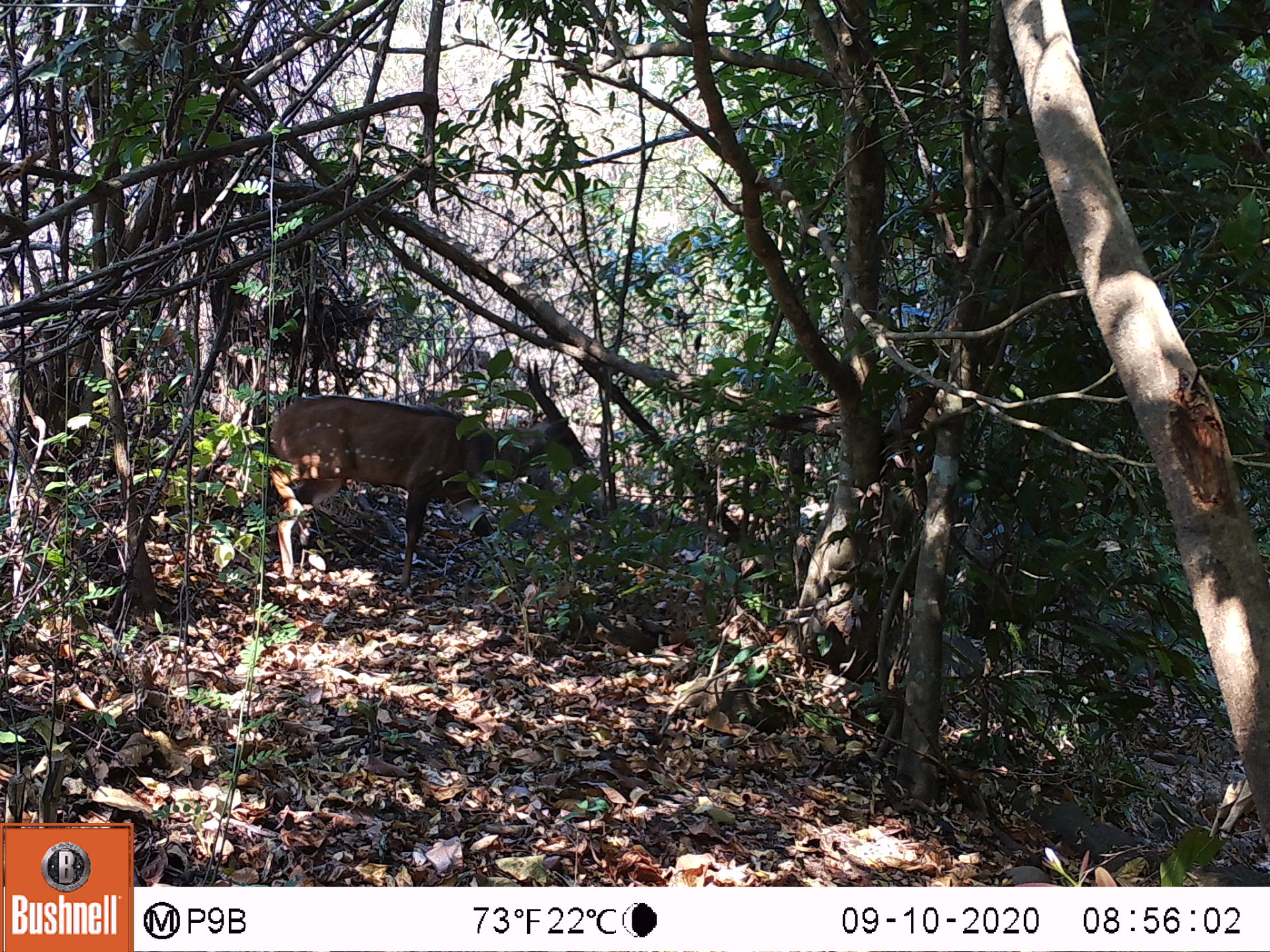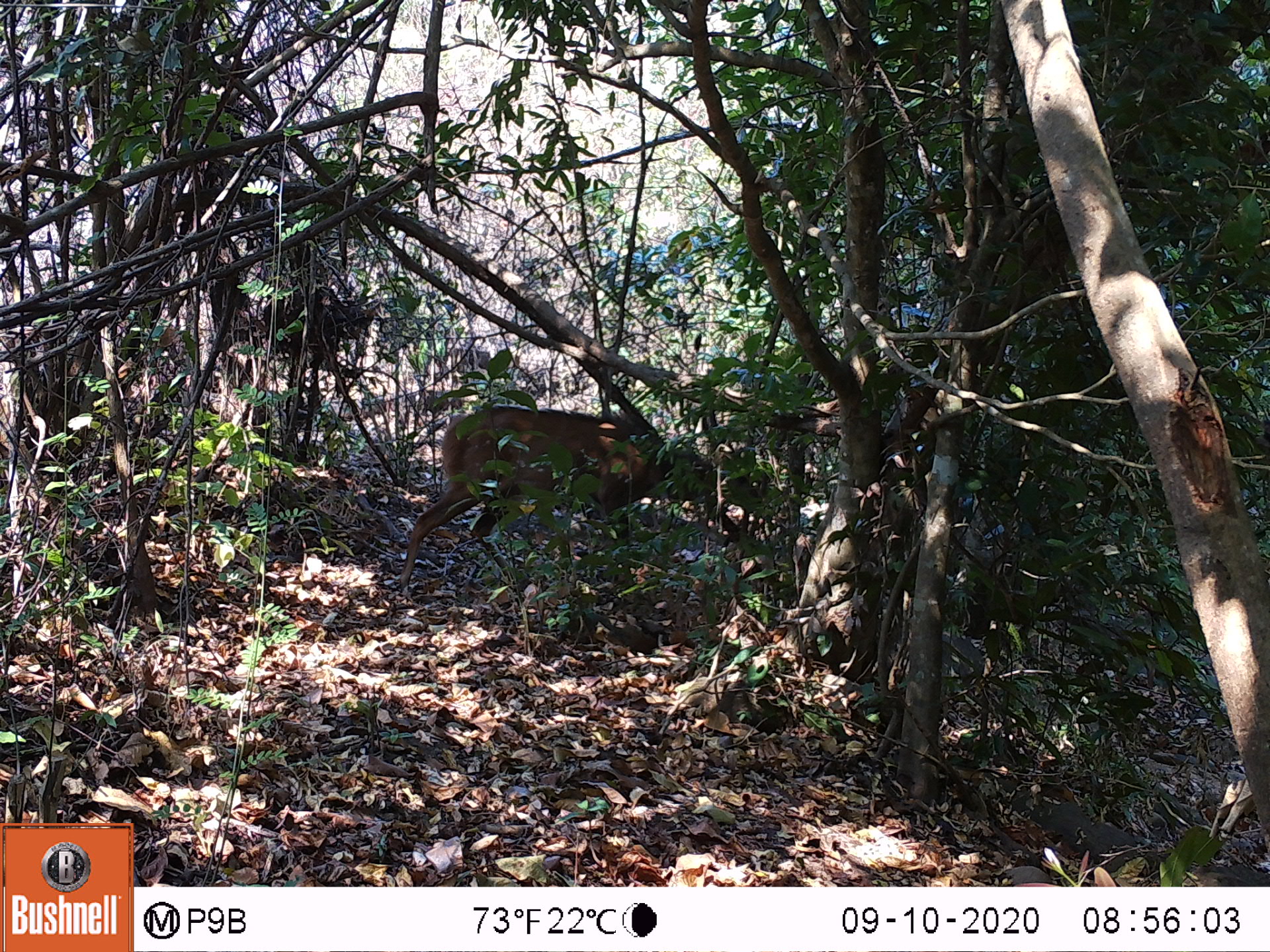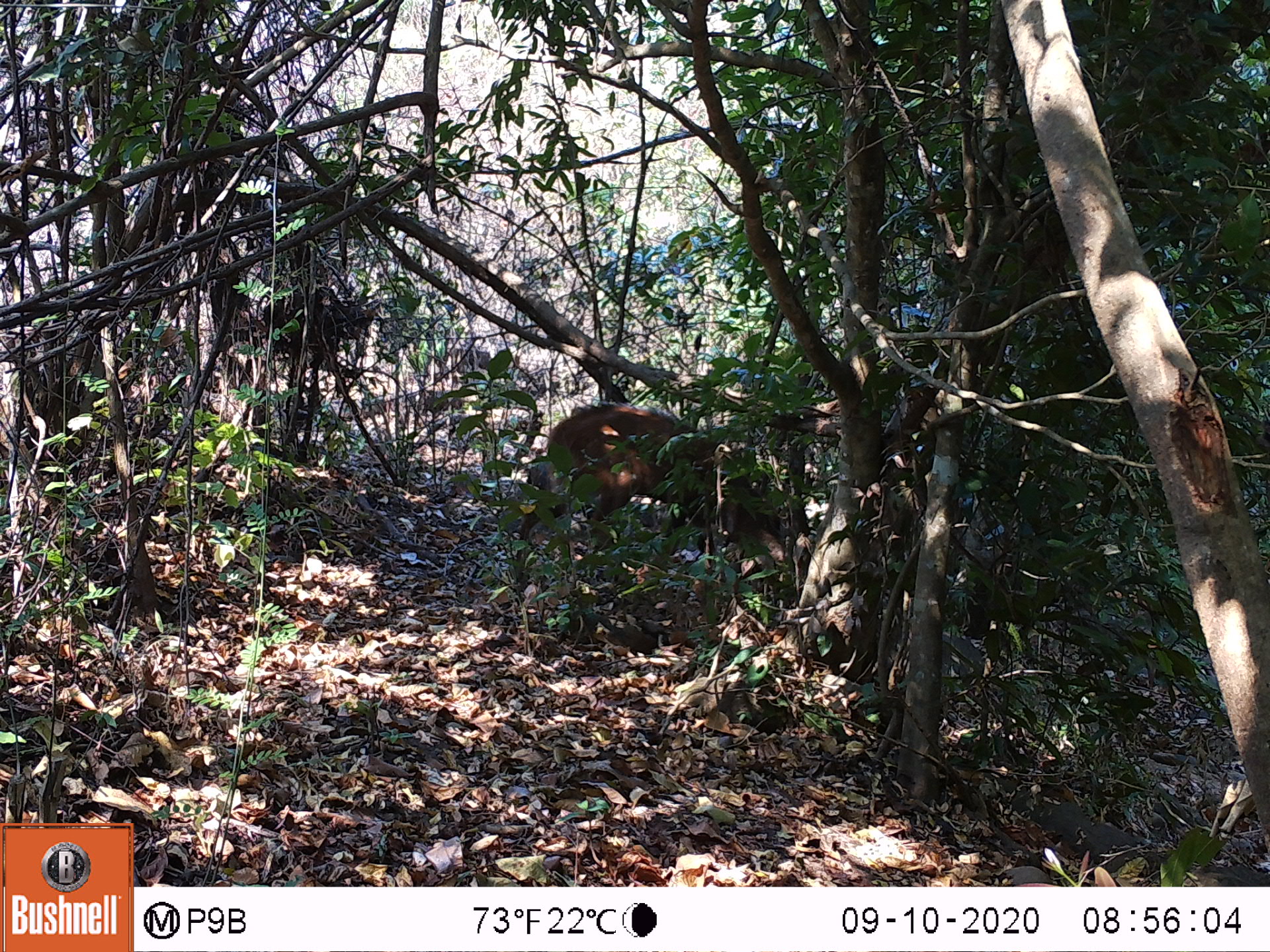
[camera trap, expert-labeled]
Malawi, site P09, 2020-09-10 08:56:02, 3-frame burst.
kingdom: Animalia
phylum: Chordata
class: Mammalia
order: Artiodactyla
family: Bovidae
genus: Tragelaphus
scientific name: Tragelaphus sylvaticus sylvaticus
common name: cape bushbuck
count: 1